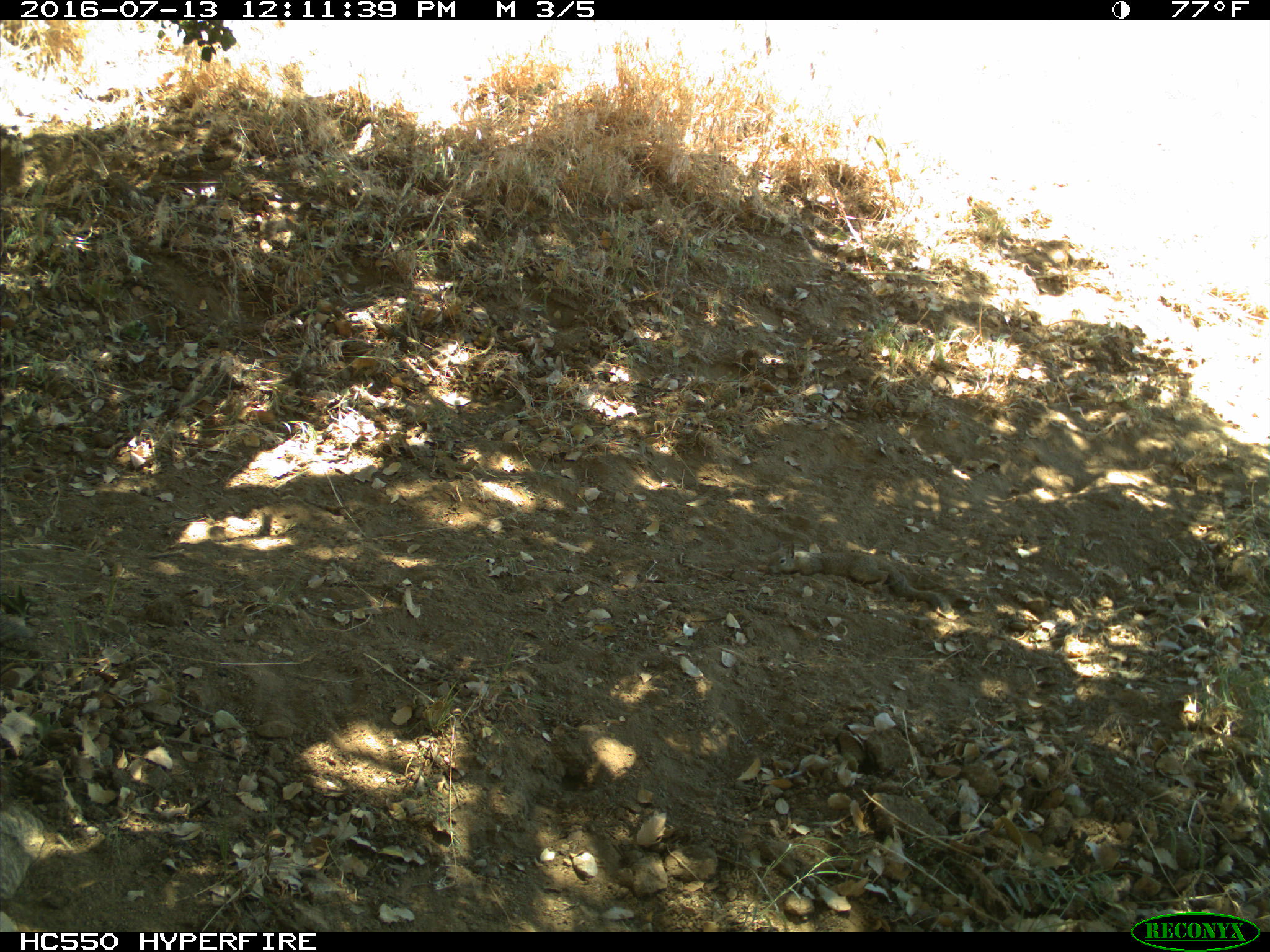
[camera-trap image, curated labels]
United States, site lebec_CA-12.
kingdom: Animalia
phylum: Chordata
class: Mammalia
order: Rodentia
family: Sciuridae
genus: Otospermophilus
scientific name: Otospermophilus beecheyi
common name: california ground squirrel